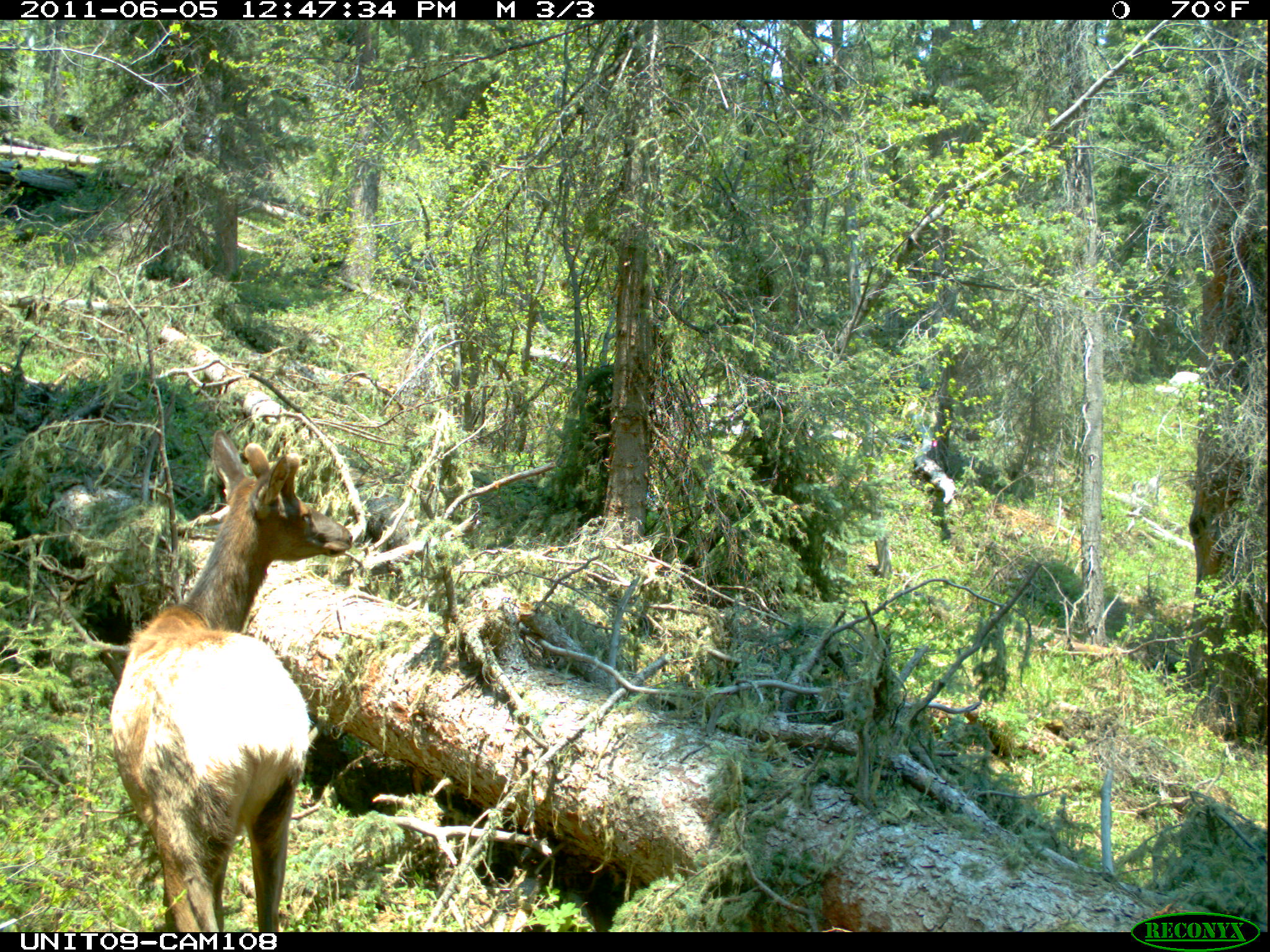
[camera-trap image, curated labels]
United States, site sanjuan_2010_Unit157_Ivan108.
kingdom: Animalia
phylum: Chordata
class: Mammalia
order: Artiodactyla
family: Cervidae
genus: Cervus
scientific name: Cervus elaphus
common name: red deer